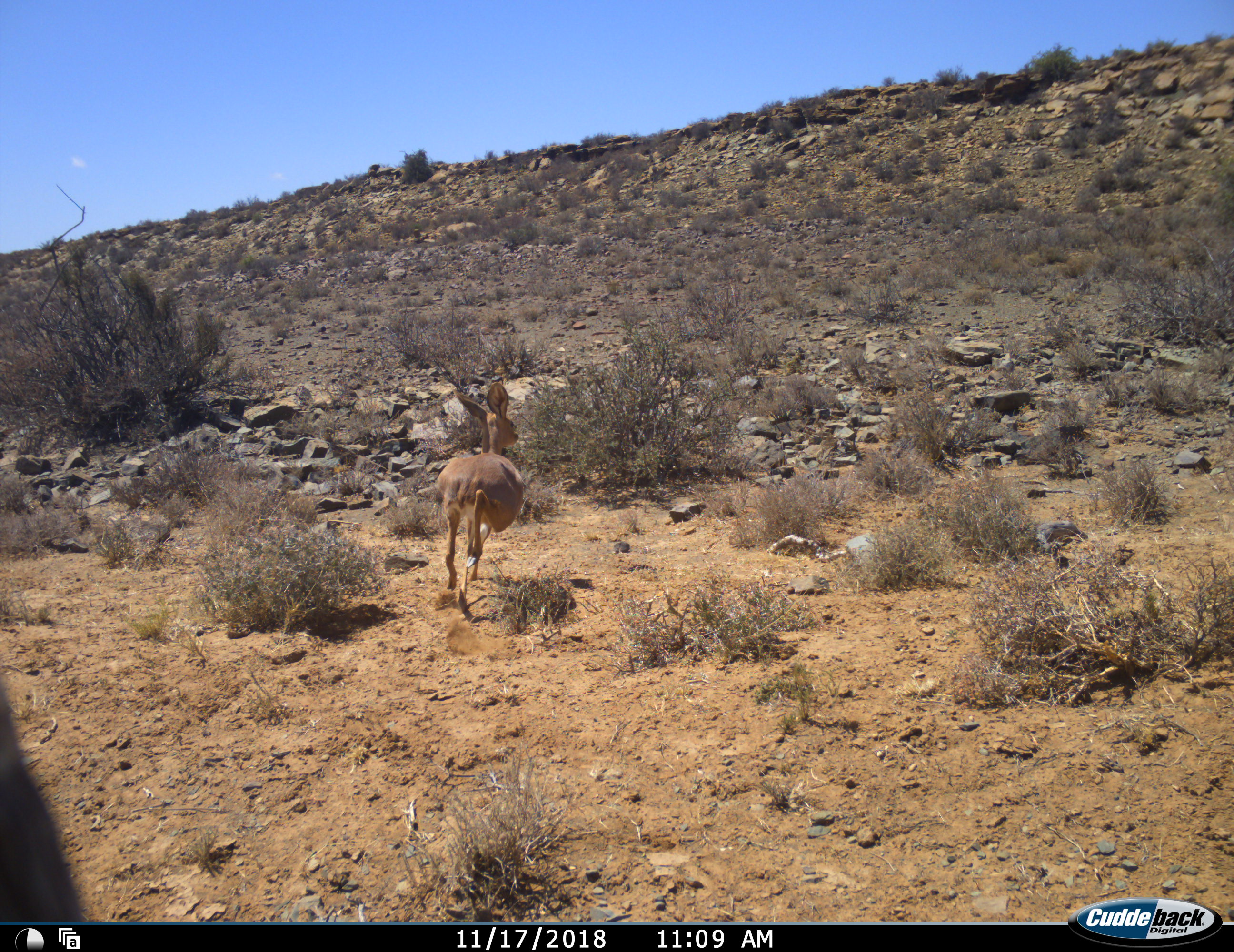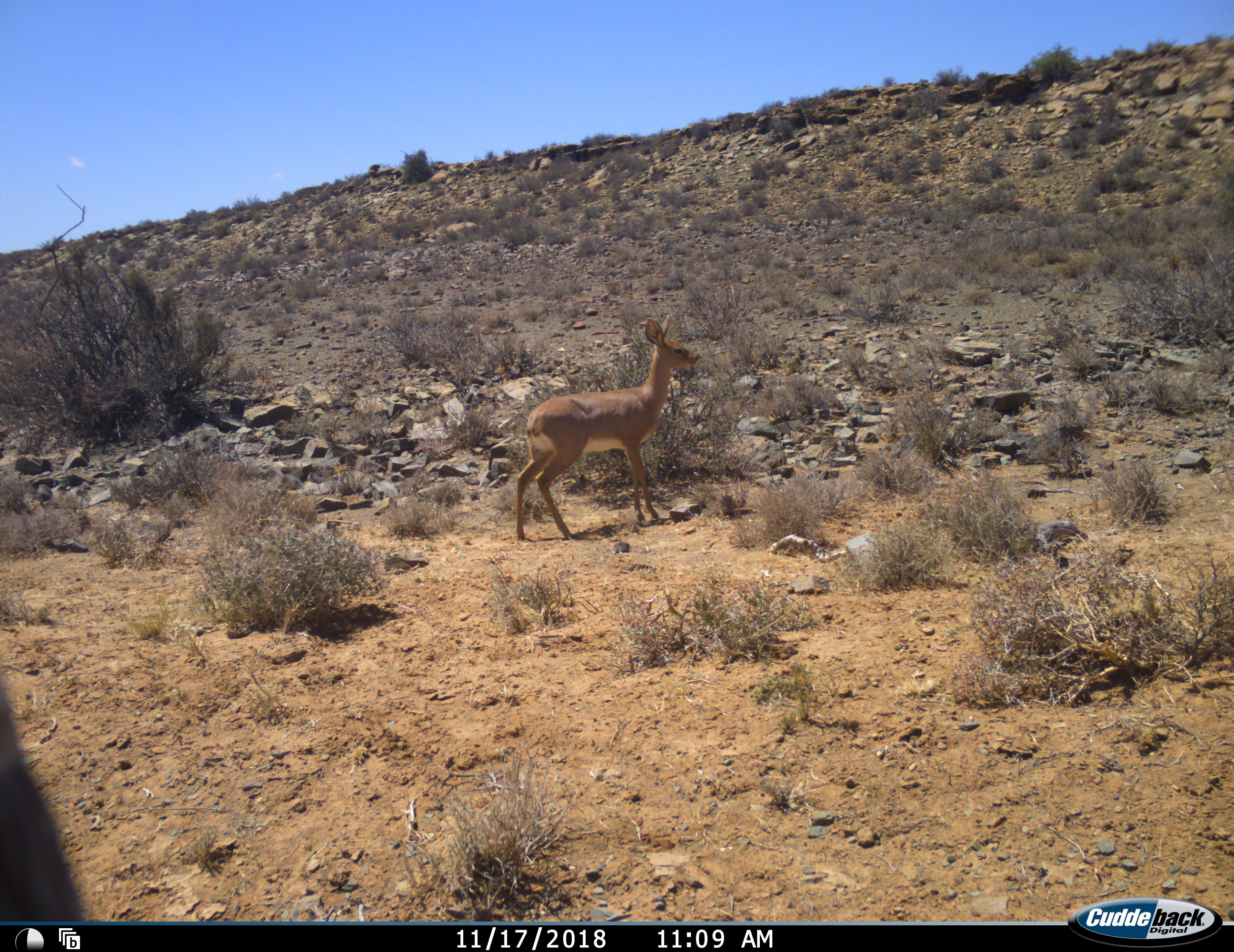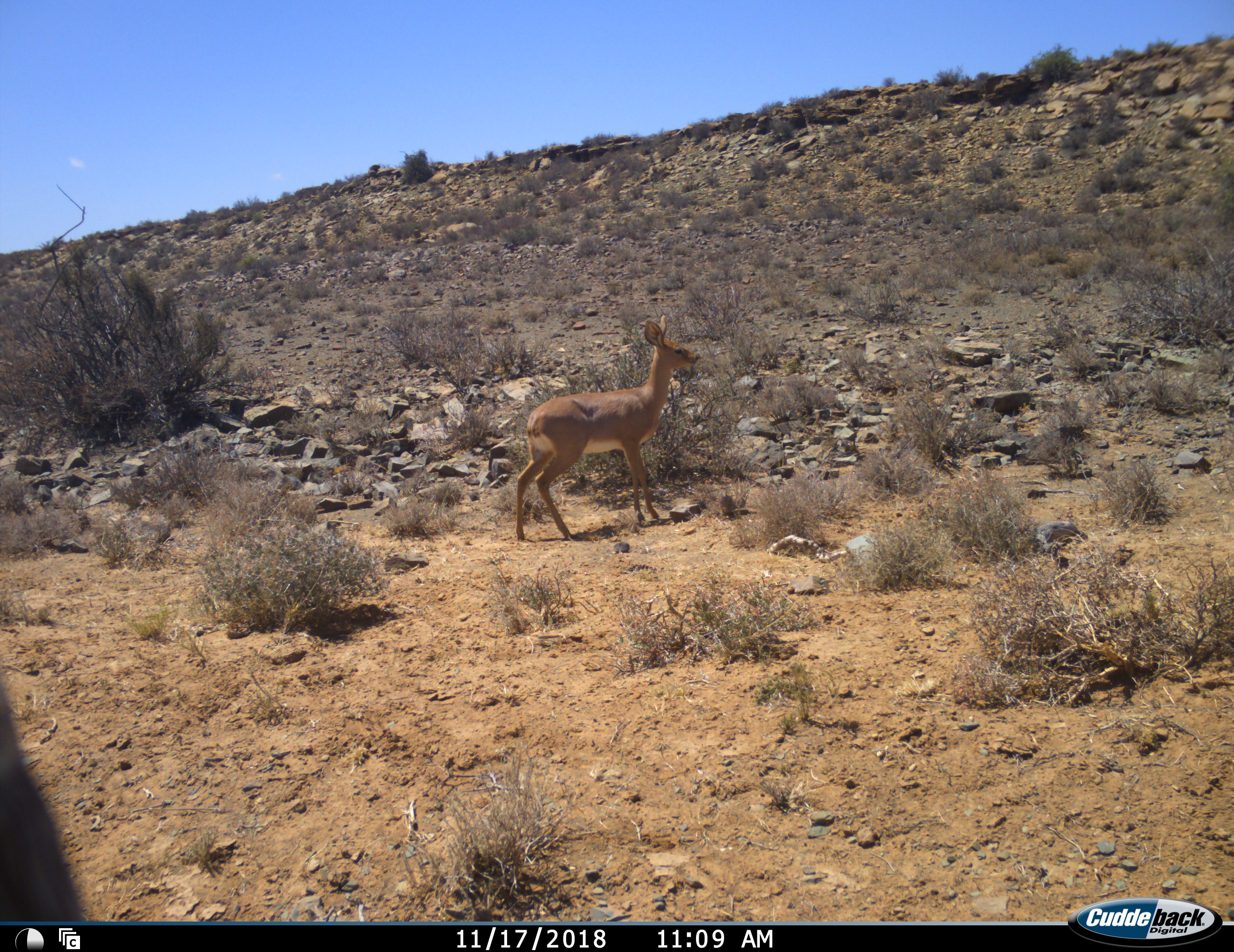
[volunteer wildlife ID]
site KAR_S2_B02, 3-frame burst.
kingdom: Animalia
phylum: Chordata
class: Mammalia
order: Artiodactyla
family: Bovidae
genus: Raphicerus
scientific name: Raphicerus campestris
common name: steenbok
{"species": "steenbok (Raphicerus campestris)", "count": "1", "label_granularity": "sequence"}